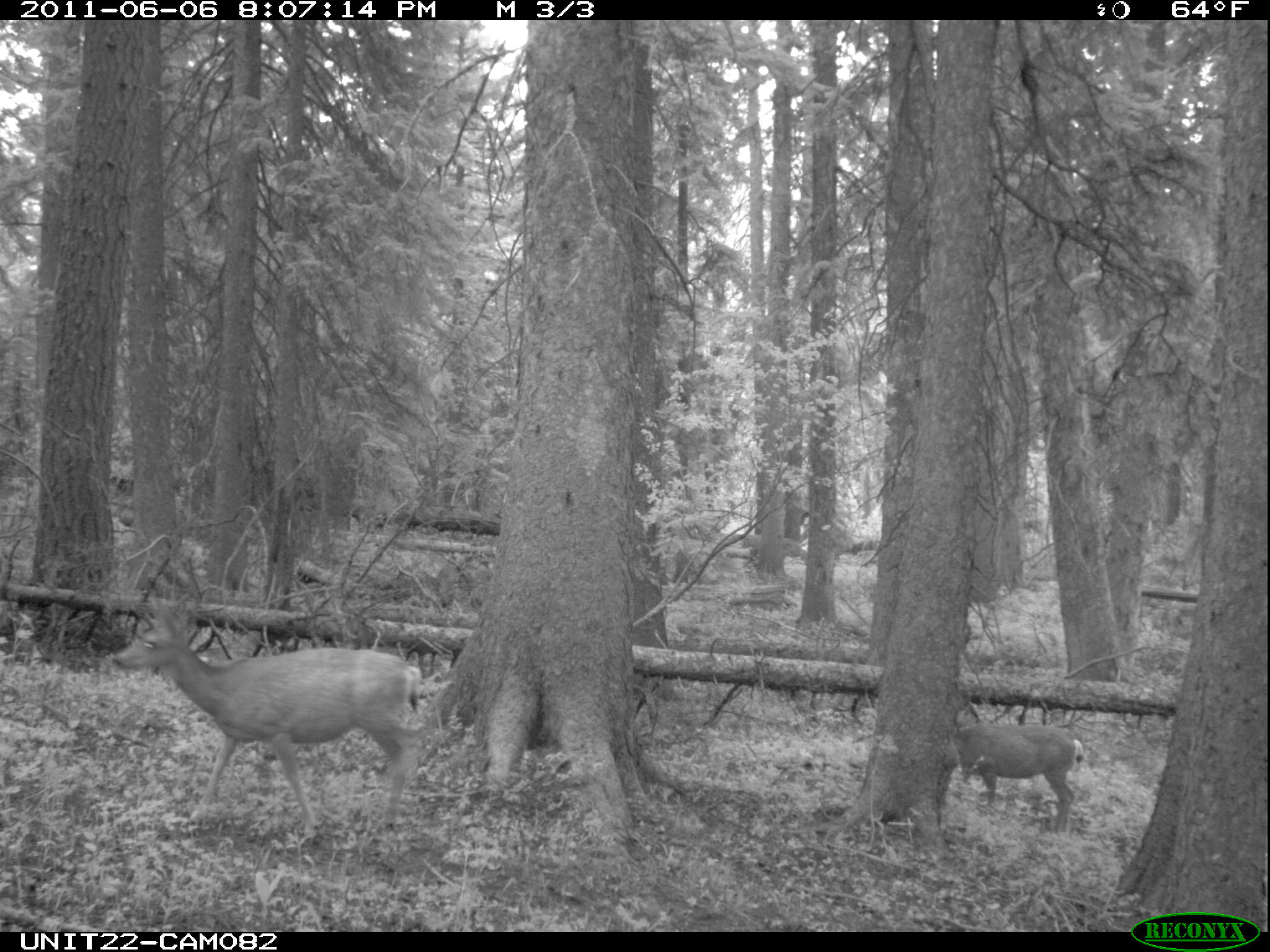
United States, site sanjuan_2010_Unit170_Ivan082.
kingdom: Animalia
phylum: Chordata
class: Mammalia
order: Artiodactyla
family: Cervidae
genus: Odocoileus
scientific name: Odocoileus hemionus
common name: mule deer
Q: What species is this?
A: Odocoileus hemionus (mule deer).